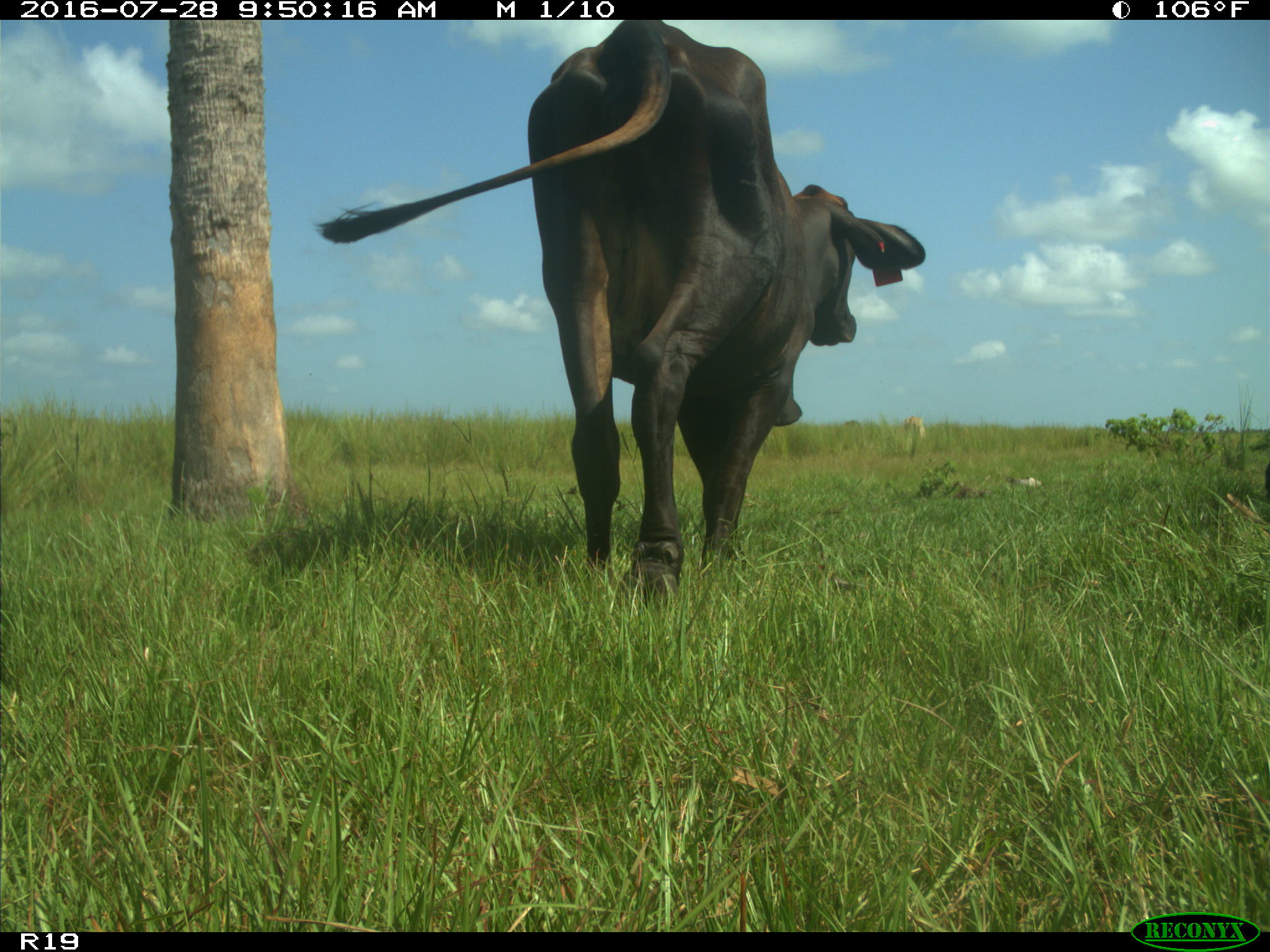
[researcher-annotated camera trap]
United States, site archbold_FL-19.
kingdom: Animalia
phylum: Chordata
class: Mammalia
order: Artiodactyla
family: Bovidae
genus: Bos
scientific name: Bos taurus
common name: domestic cow